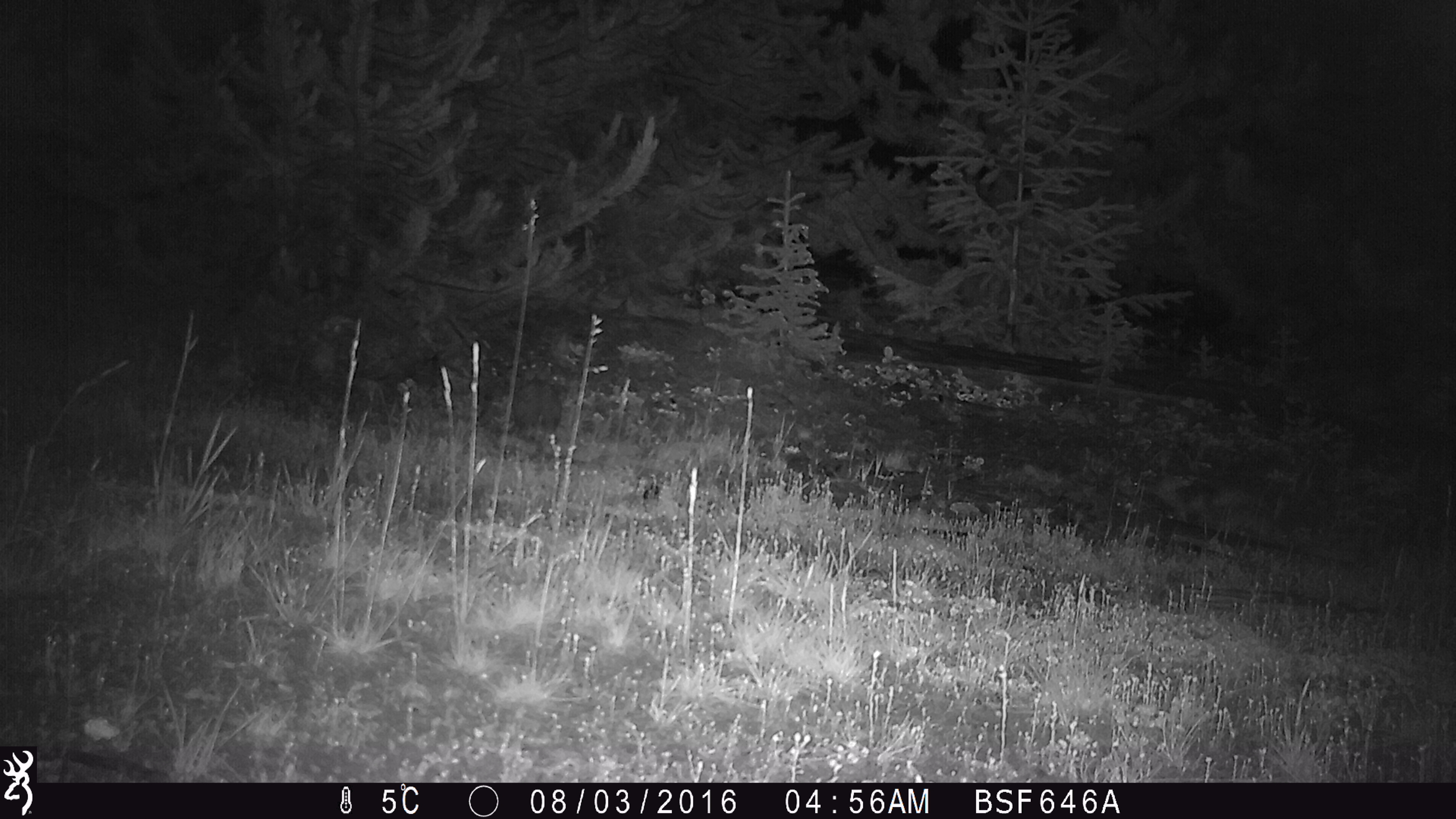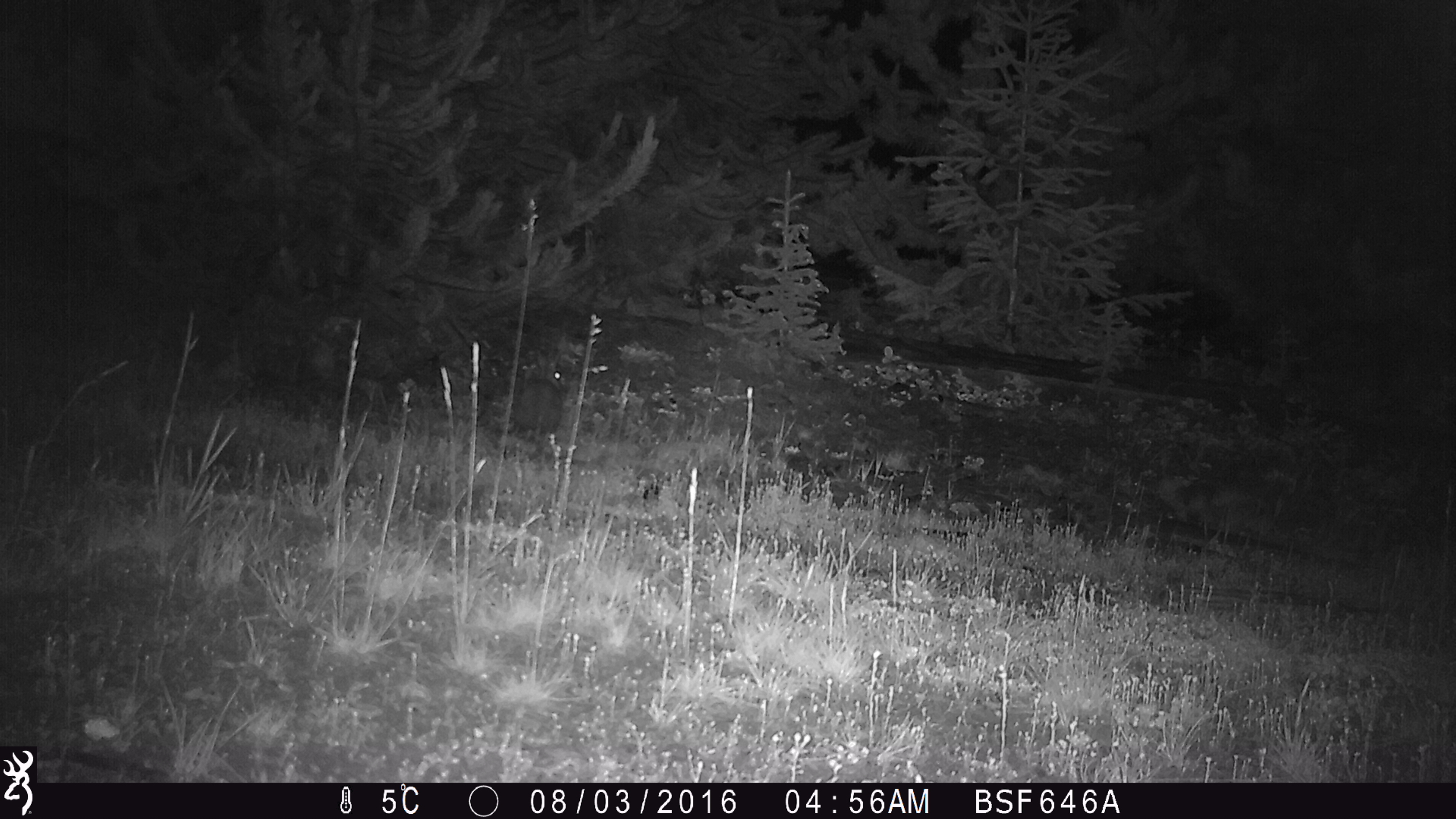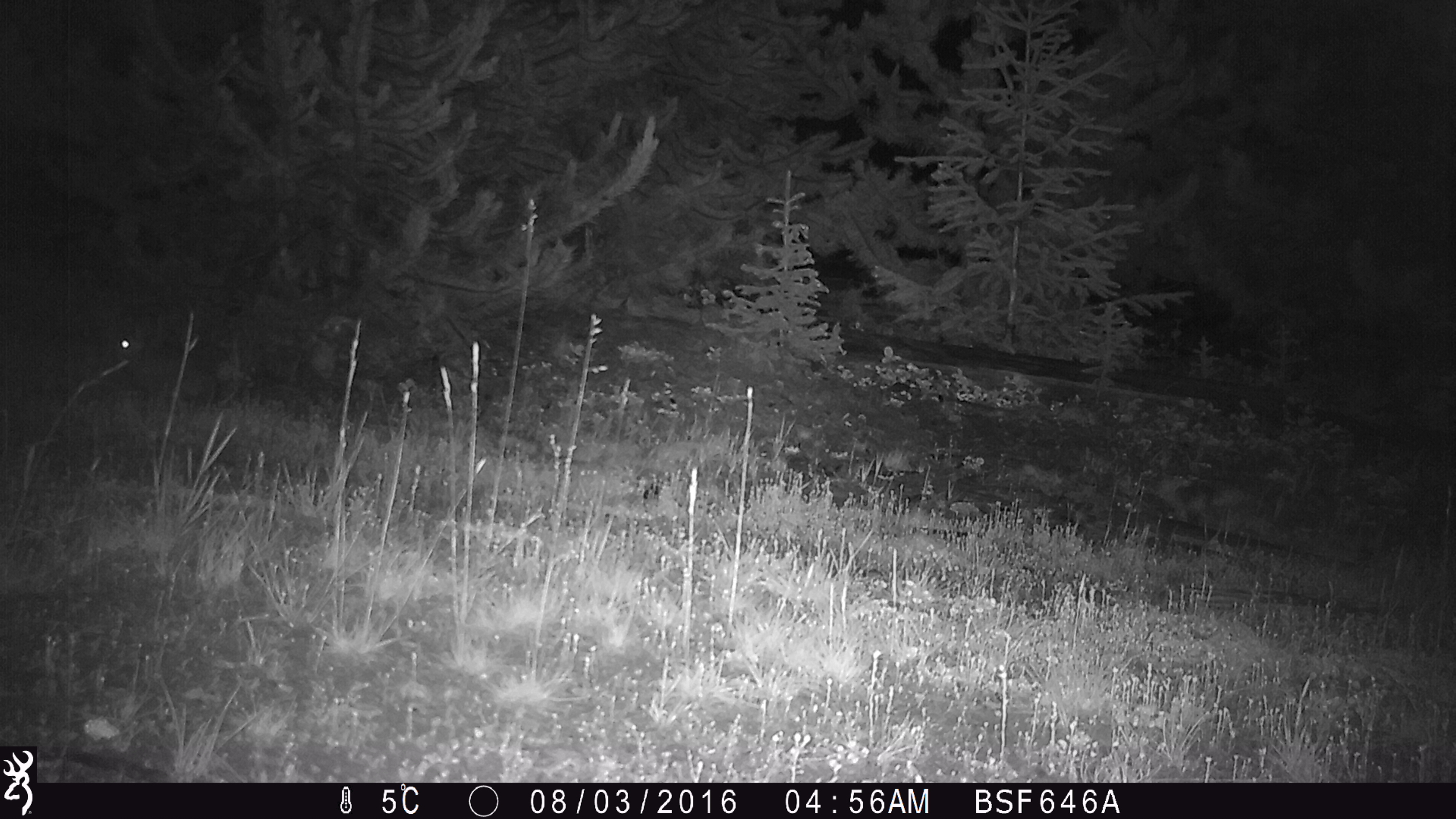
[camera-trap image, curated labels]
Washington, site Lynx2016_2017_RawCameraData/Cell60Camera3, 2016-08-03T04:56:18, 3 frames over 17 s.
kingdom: Animalia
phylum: Chordata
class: Mammalia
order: Lagomorpha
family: Leporidae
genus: Lepus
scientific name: Lepus americanus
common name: snowshoe hare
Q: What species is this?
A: Lepus americanus (snowshoe hare).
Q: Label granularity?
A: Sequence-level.